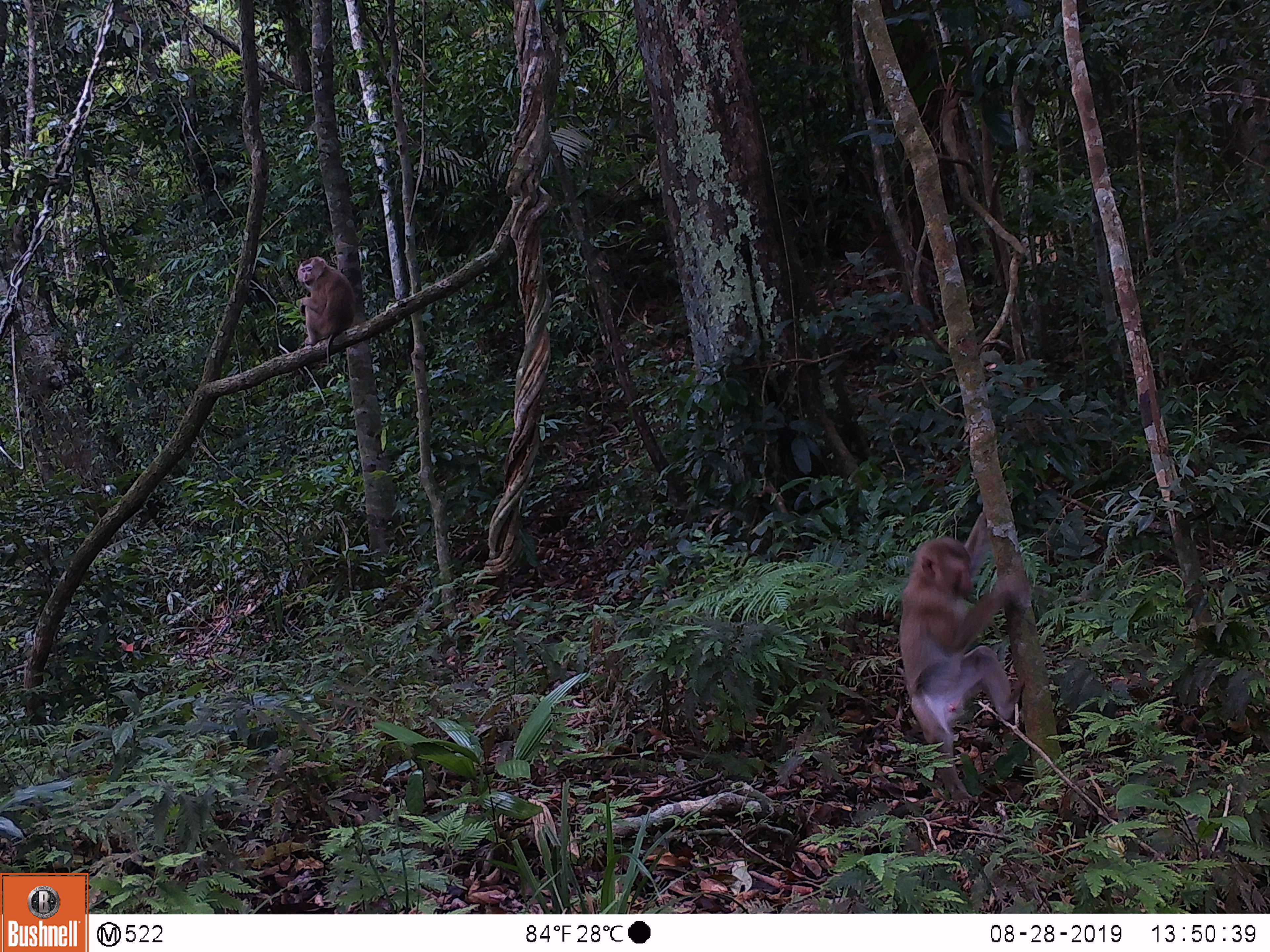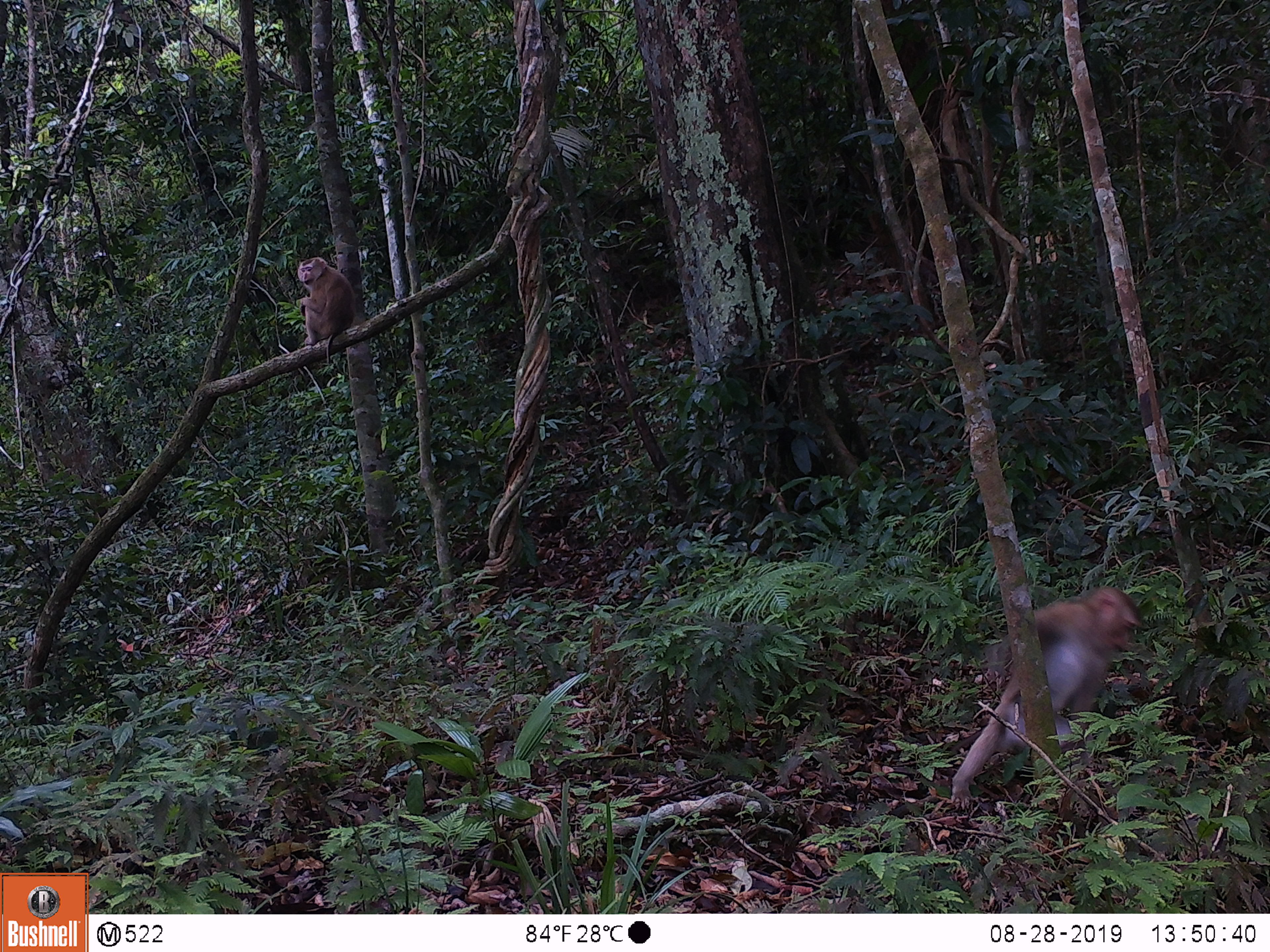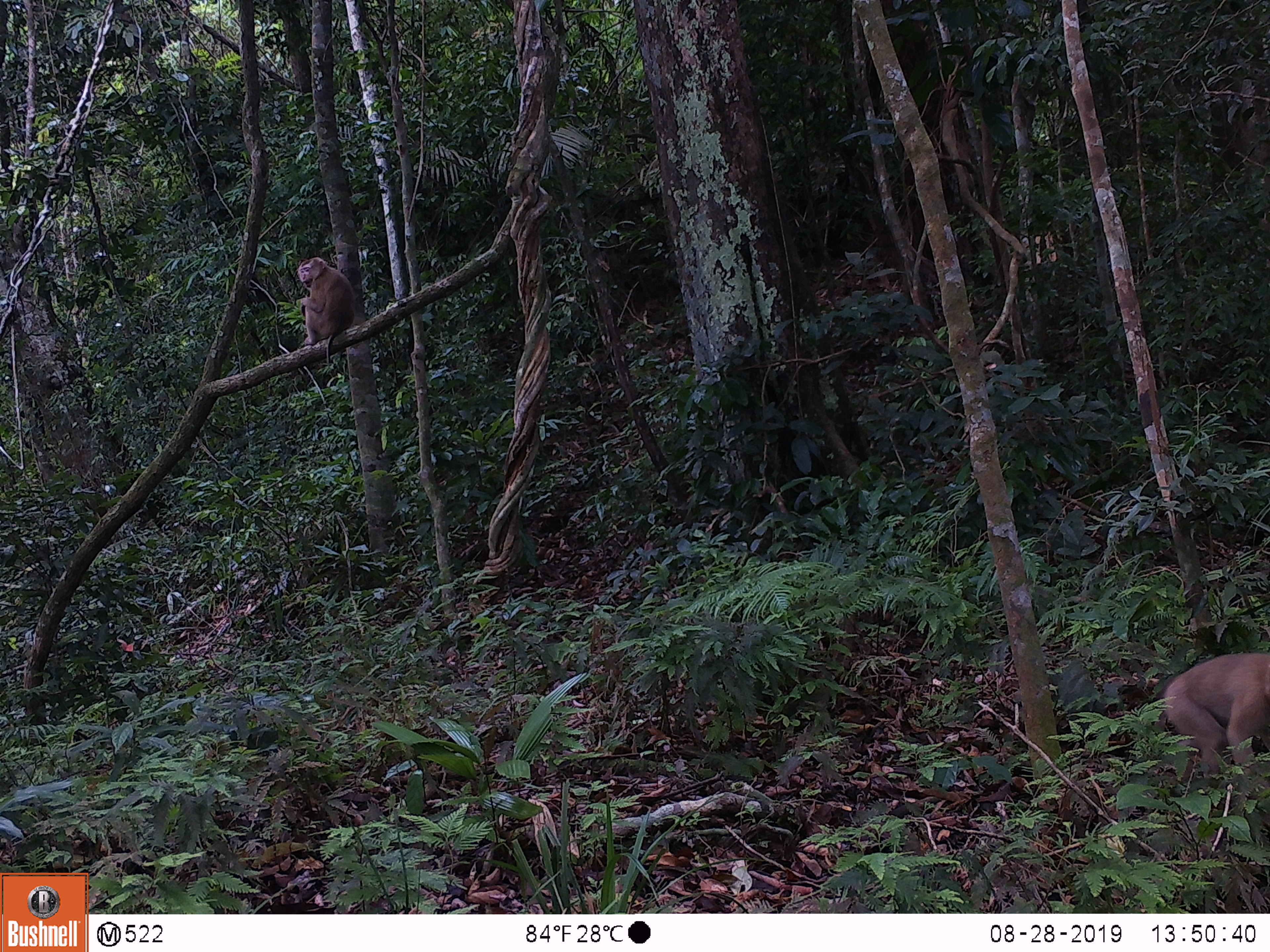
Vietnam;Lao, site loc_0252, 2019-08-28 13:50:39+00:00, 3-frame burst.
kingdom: Animalia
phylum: Chordata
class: Mammalia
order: Primates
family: Cercopithecidae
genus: Macaca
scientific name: Macaca nemestrina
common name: pig-tailed macaque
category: pig tailed macaque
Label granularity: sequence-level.